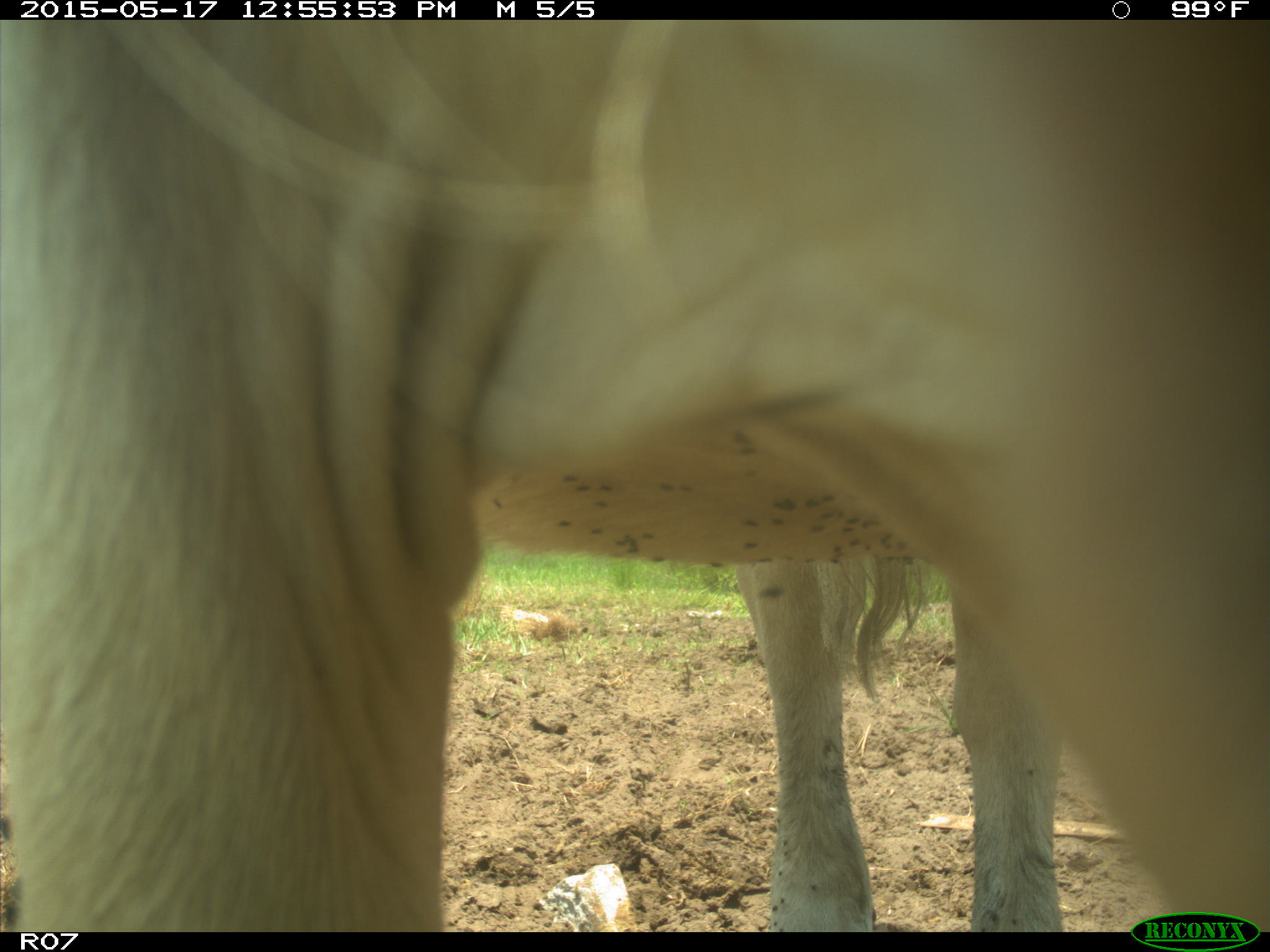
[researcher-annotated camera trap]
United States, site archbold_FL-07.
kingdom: Animalia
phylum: Chordata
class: Mammalia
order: Artiodactyla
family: Bovidae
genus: Bos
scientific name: Bos taurus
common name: domestic cow